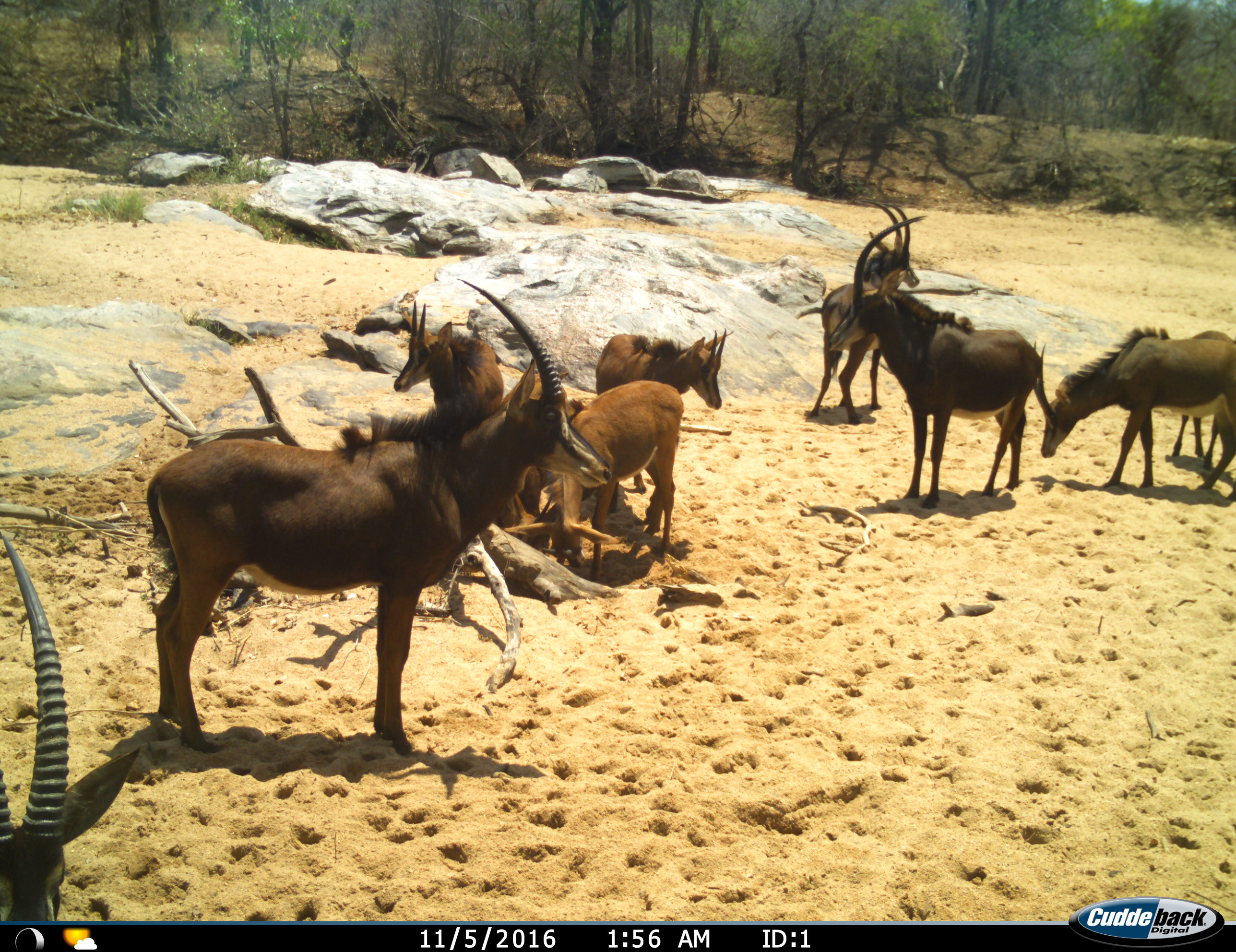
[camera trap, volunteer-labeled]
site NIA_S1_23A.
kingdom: Animalia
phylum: Chordata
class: Mammalia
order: Artiodactyla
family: Bovidae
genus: Hippotragus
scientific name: Hippotragus niger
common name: sable antelope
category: sable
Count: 9.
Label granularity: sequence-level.